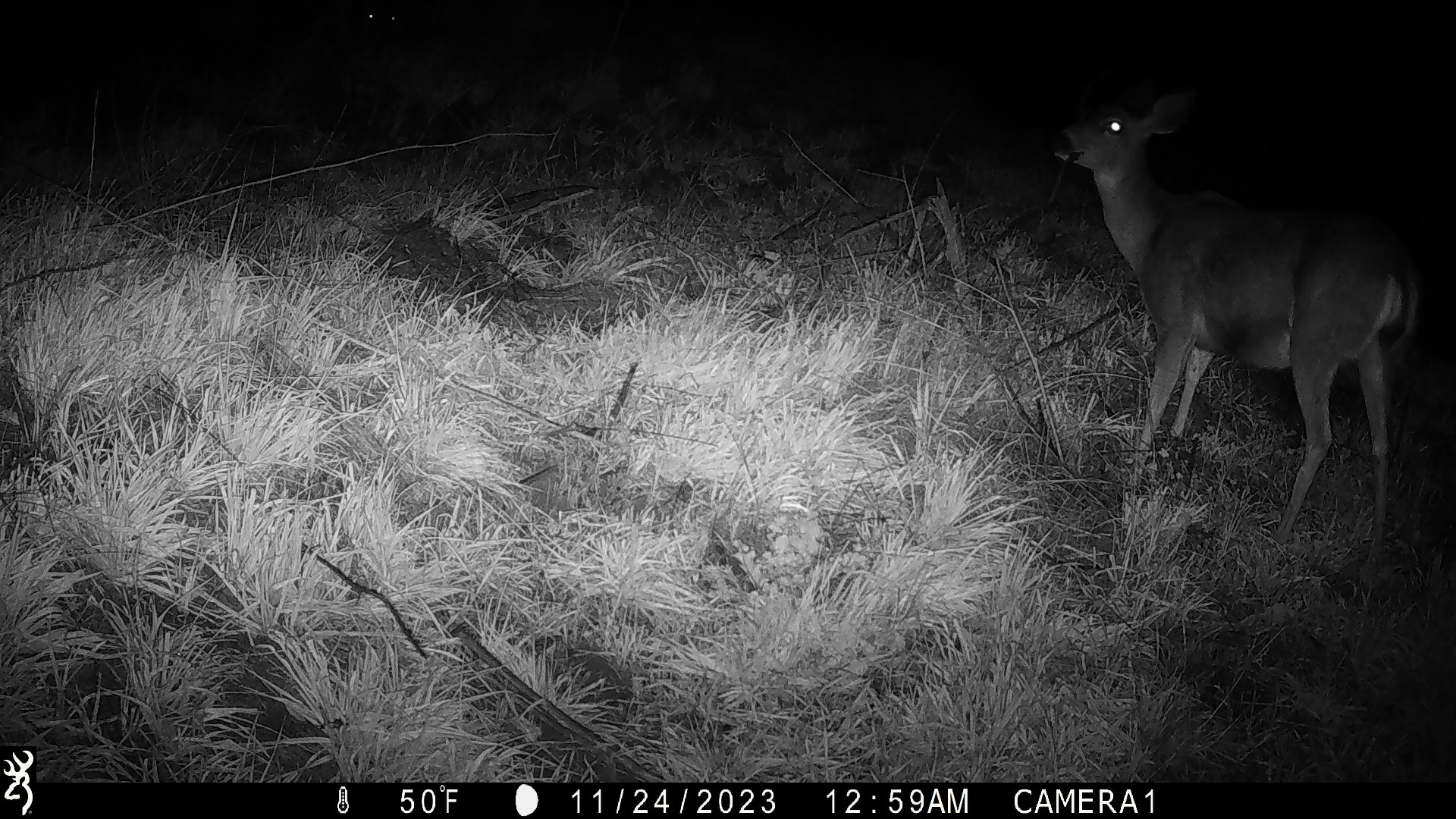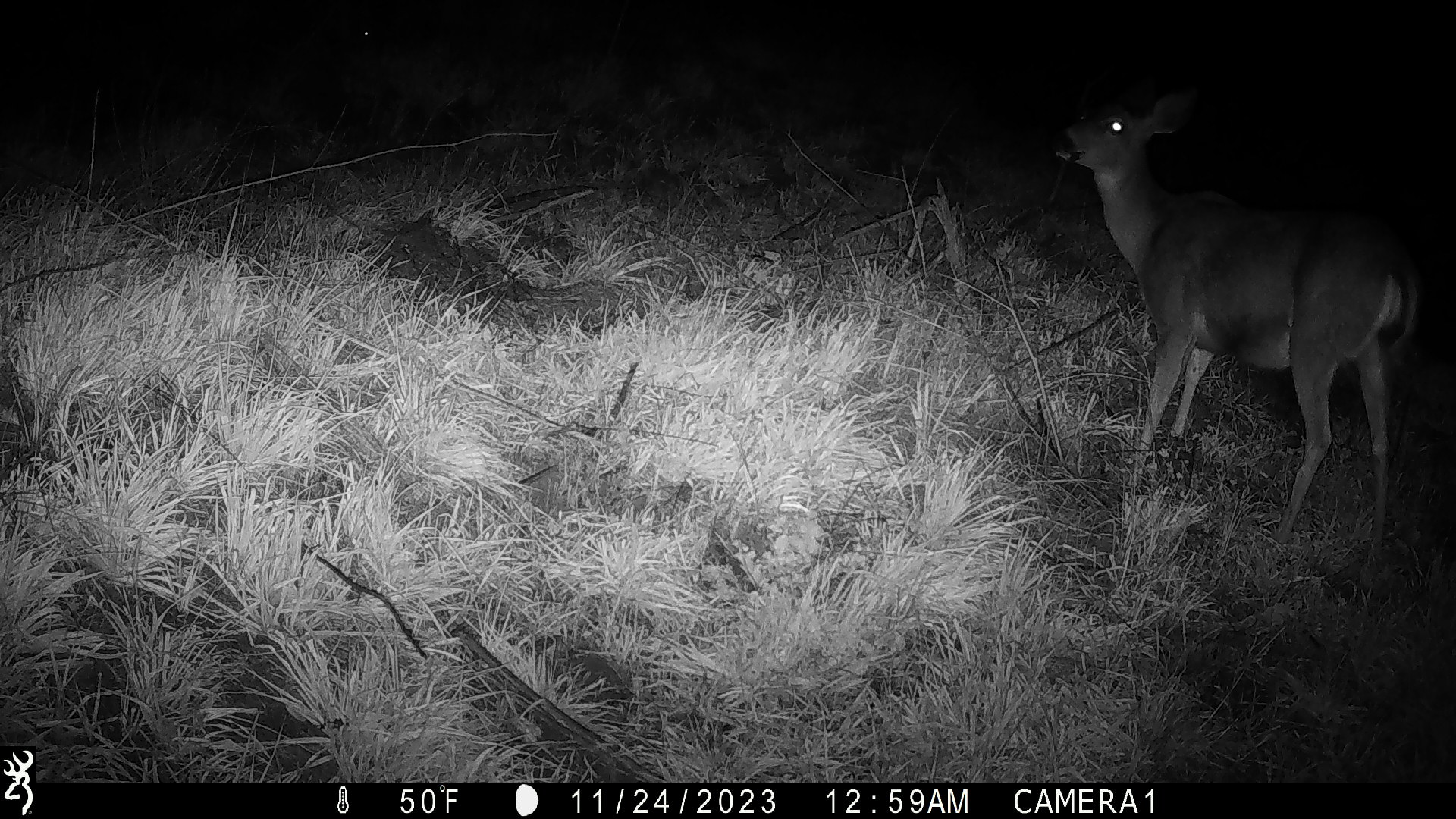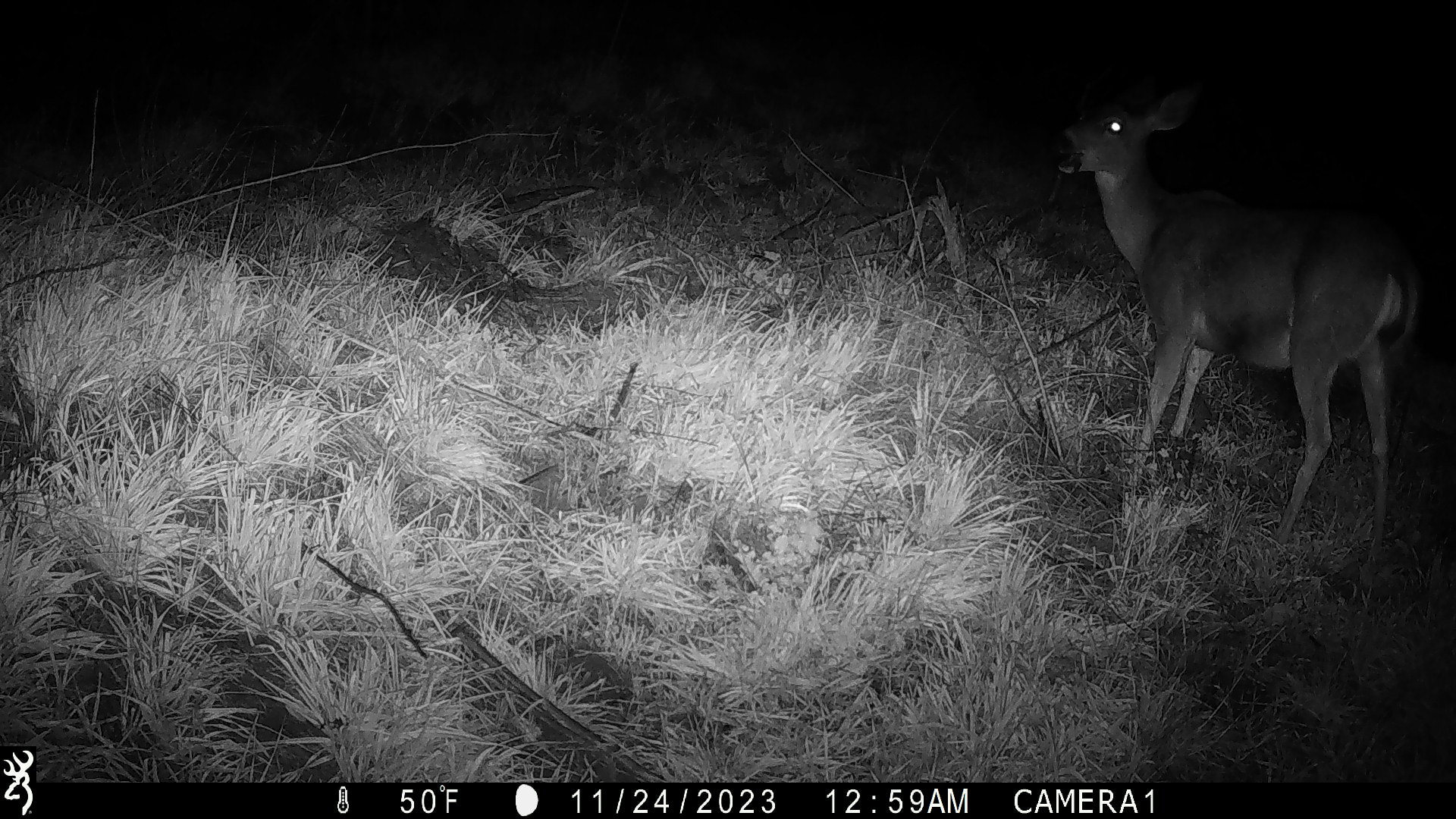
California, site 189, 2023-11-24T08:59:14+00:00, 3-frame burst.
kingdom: Animalia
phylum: Chordata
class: Mammalia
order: Artiodactyla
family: Cervidae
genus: Odocoileus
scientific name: Odocoileus hemionus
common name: mule deer